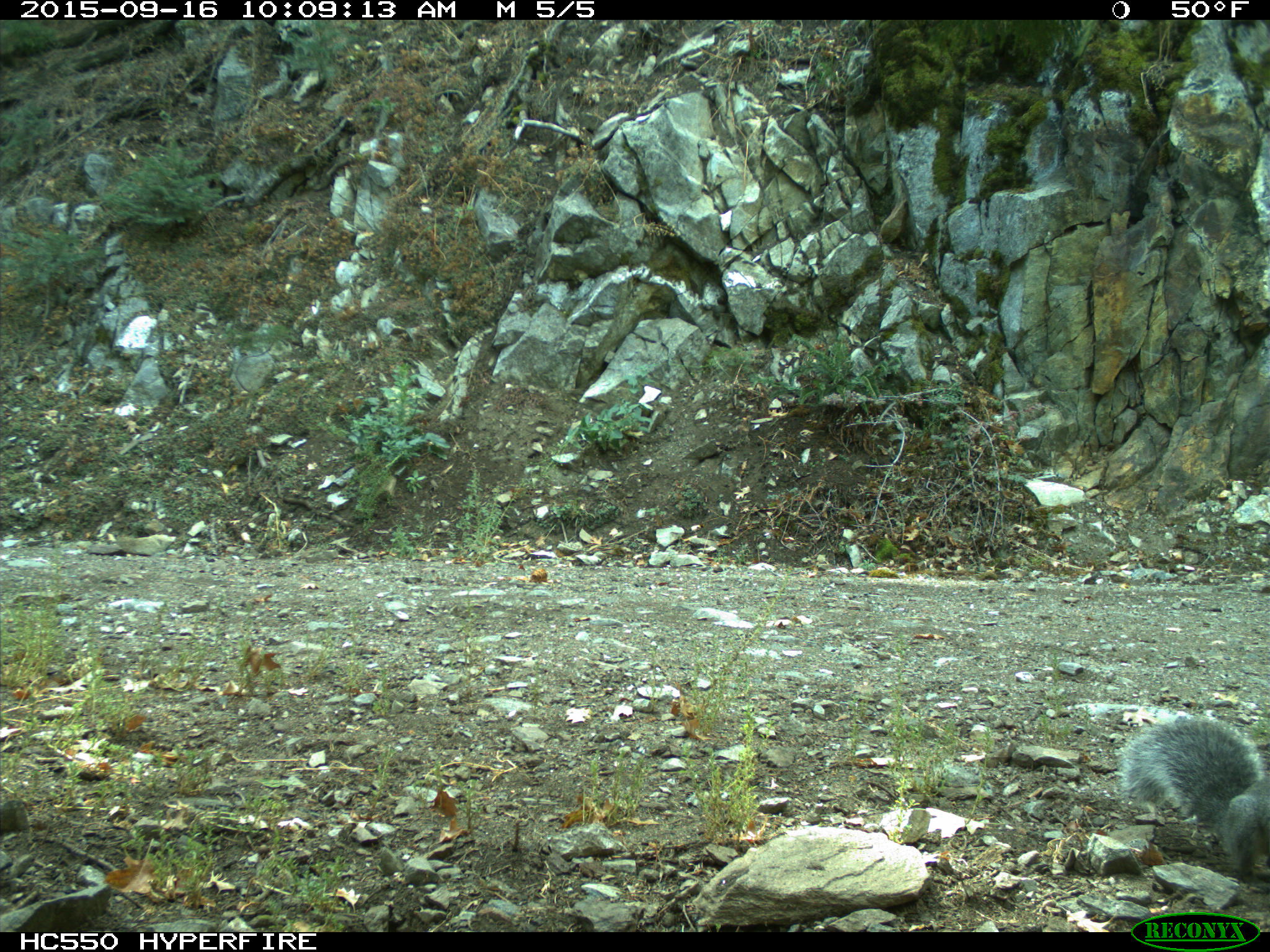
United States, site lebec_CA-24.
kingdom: Animalia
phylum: Chordata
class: Mammalia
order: Rodentia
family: Sciuridae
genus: Sciurus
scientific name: Sciurus carolinensis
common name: eastern gray squirrel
Sciurus carolinensis (eastern gray squirrel).